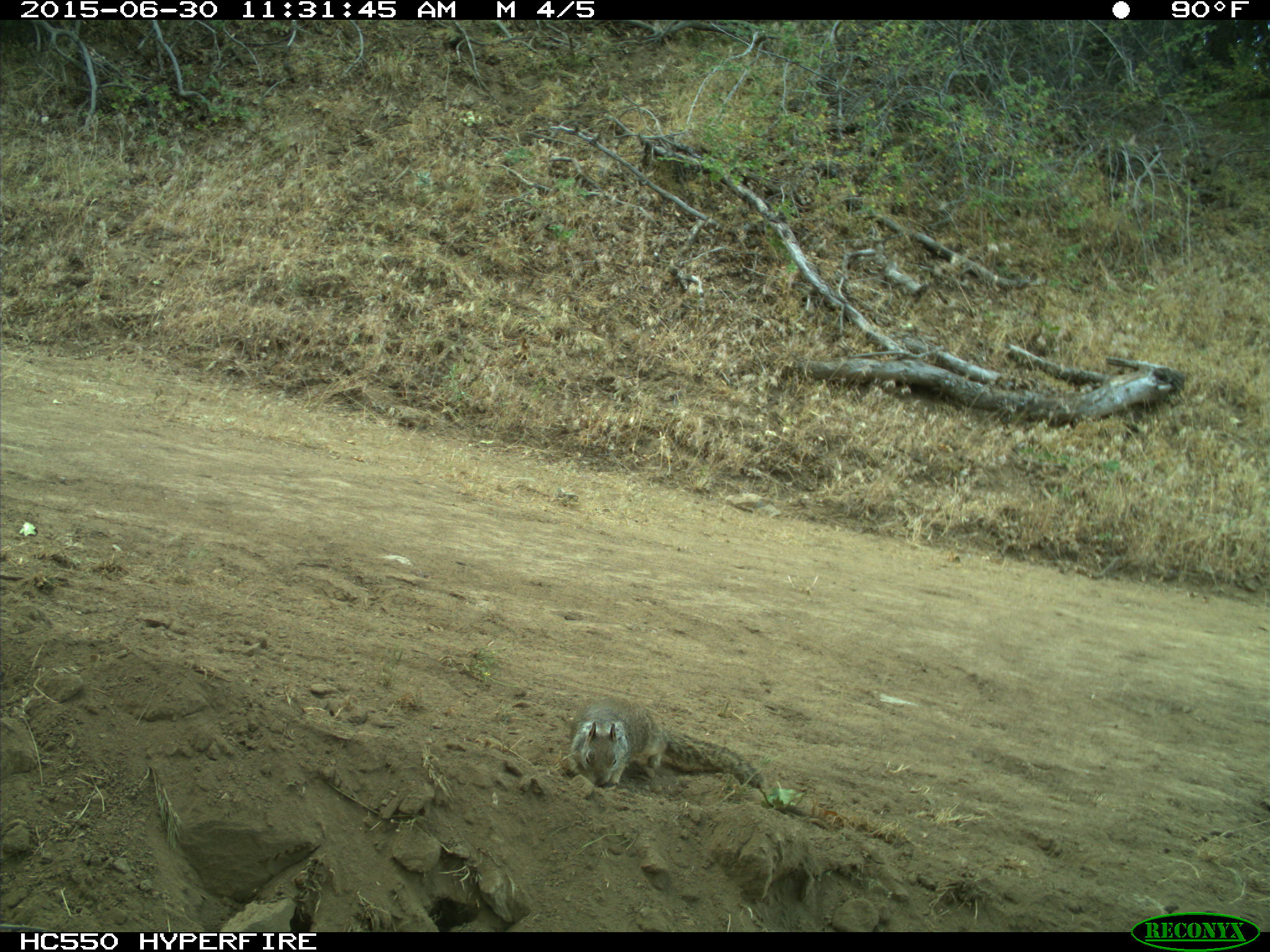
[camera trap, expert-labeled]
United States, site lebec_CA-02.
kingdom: Animalia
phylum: Chordata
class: Mammalia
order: Rodentia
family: Sciuridae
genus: Otospermophilus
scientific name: Otospermophilus beecheyi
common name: california ground squirrel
Otospermophilus beecheyi (california ground squirrel).